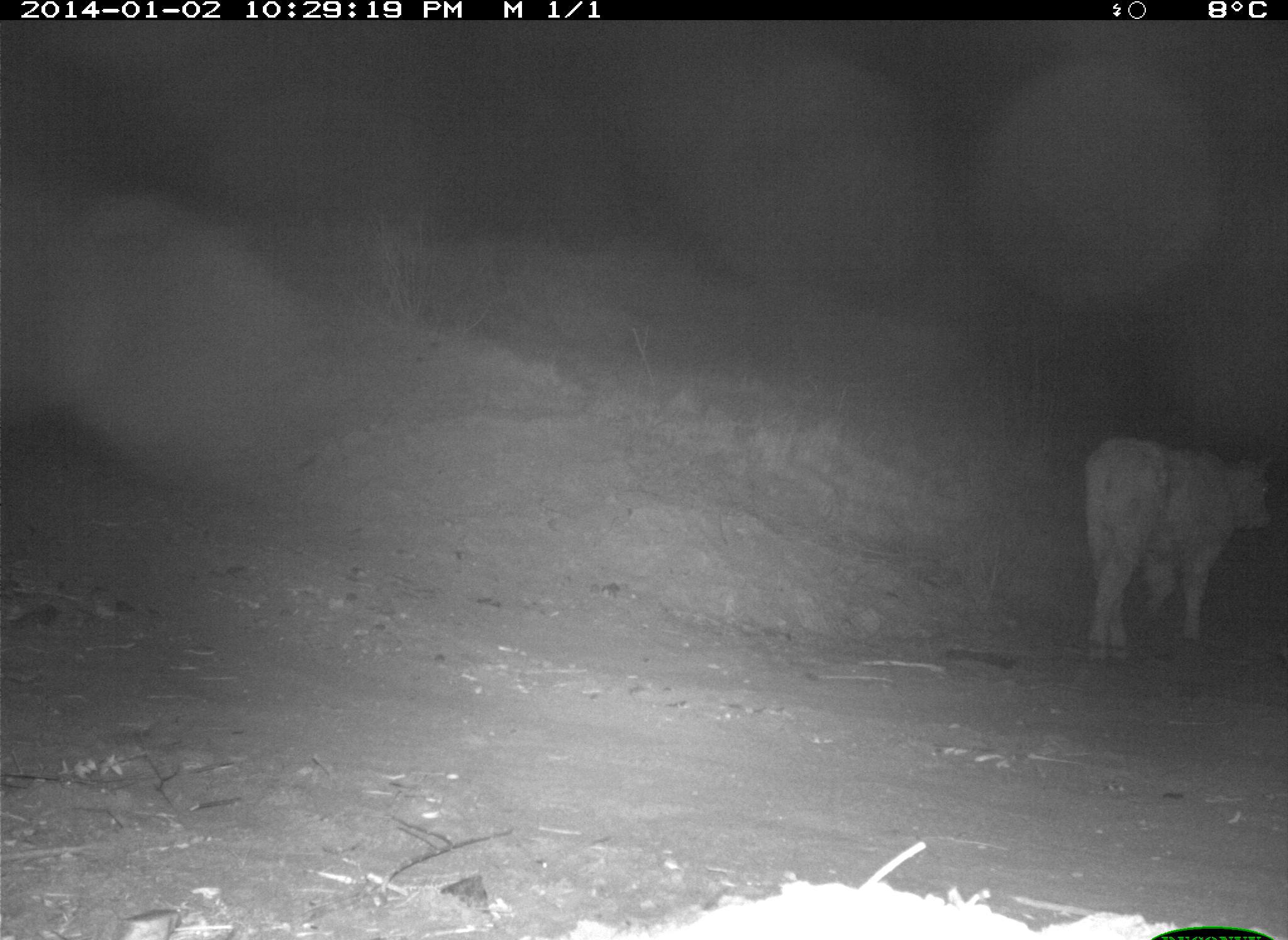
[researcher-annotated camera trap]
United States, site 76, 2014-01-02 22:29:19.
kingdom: Animalia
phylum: Chordata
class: Mammalia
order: Artiodactyla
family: Bovidae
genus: Bos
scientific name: Bos taurus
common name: cow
Cow (Bos taurus).